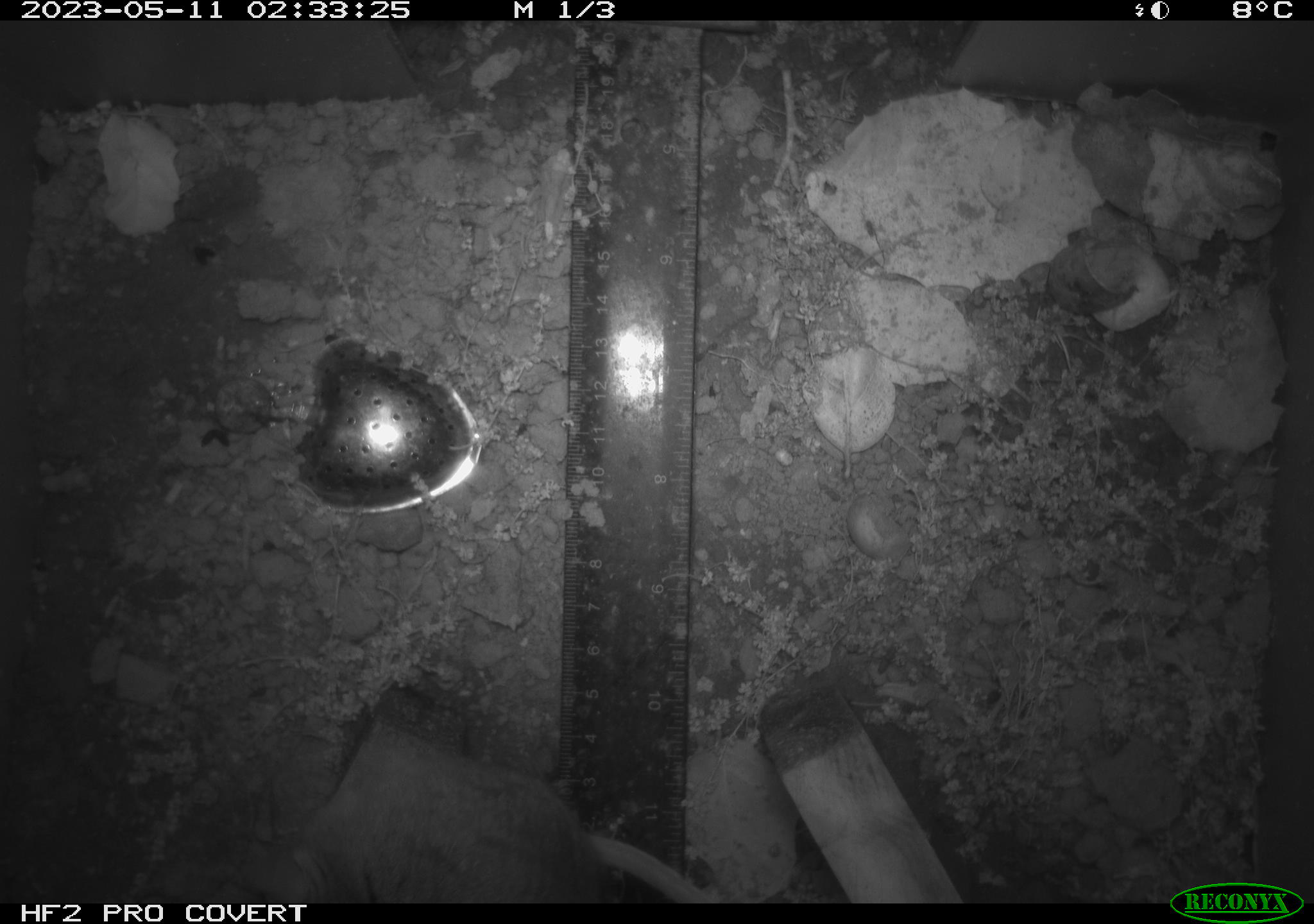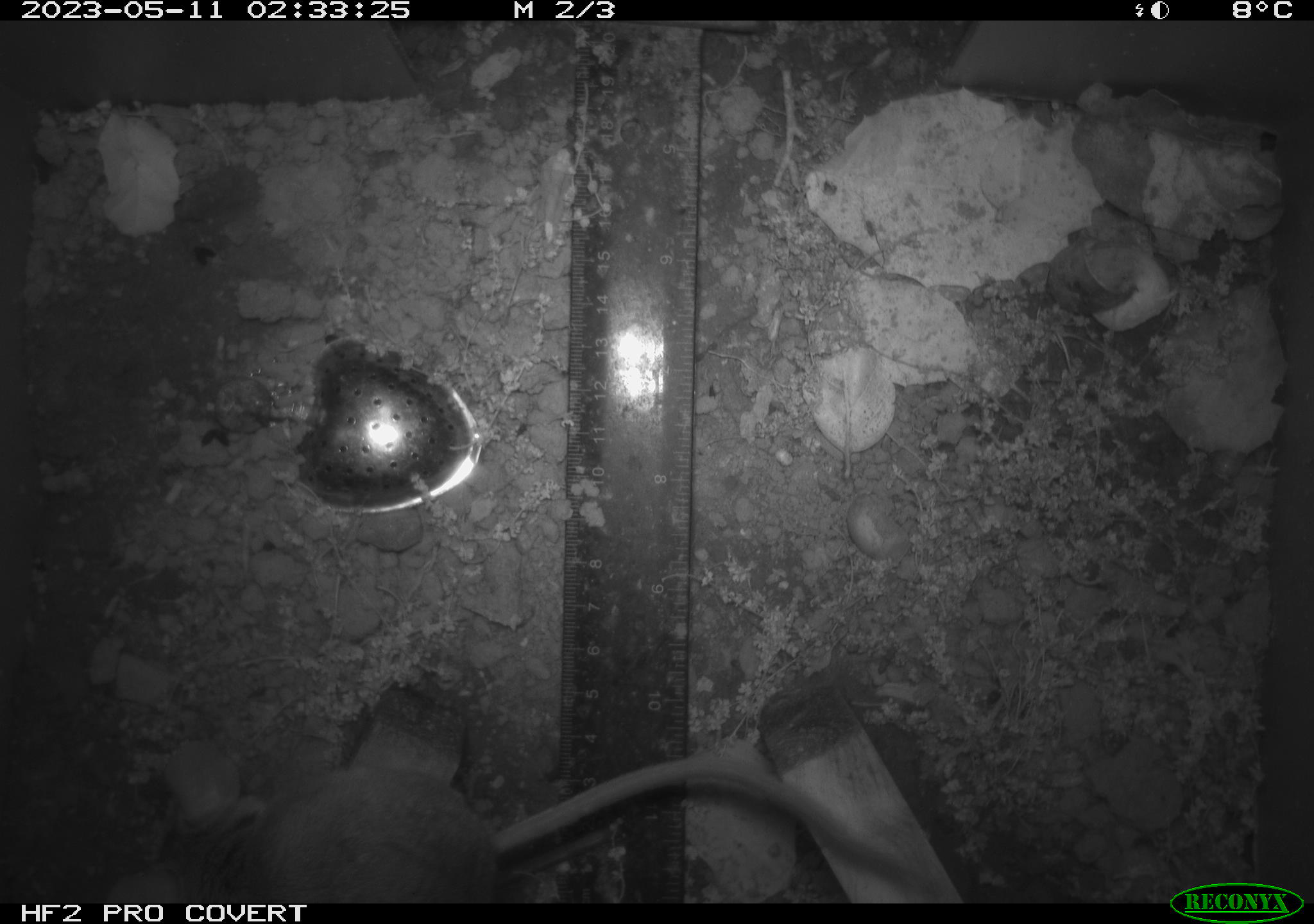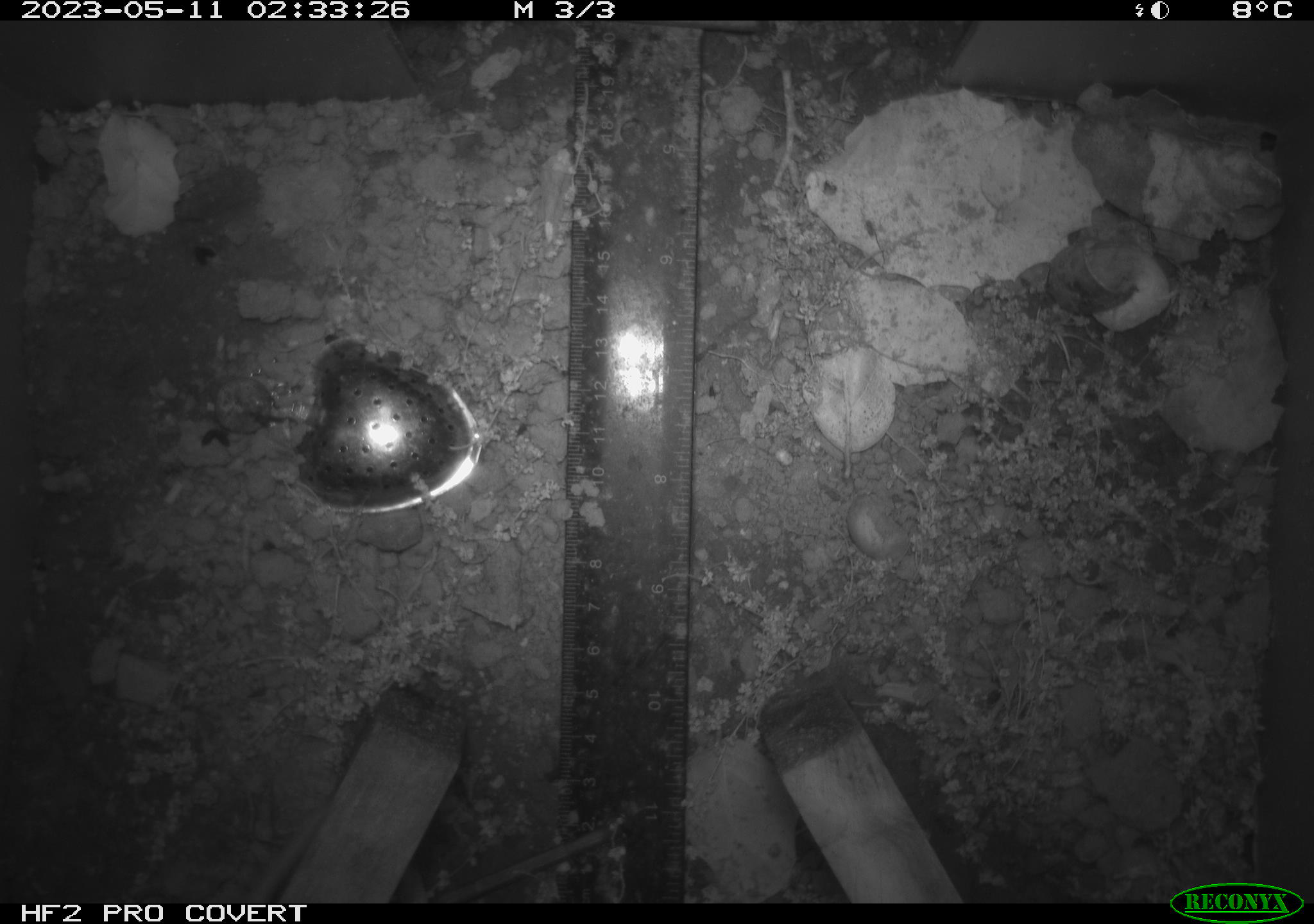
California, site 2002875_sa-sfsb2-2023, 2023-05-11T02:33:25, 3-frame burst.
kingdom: Animalia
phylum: Chordata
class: Mammalia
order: Rodentia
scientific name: Rodentia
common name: mouse species